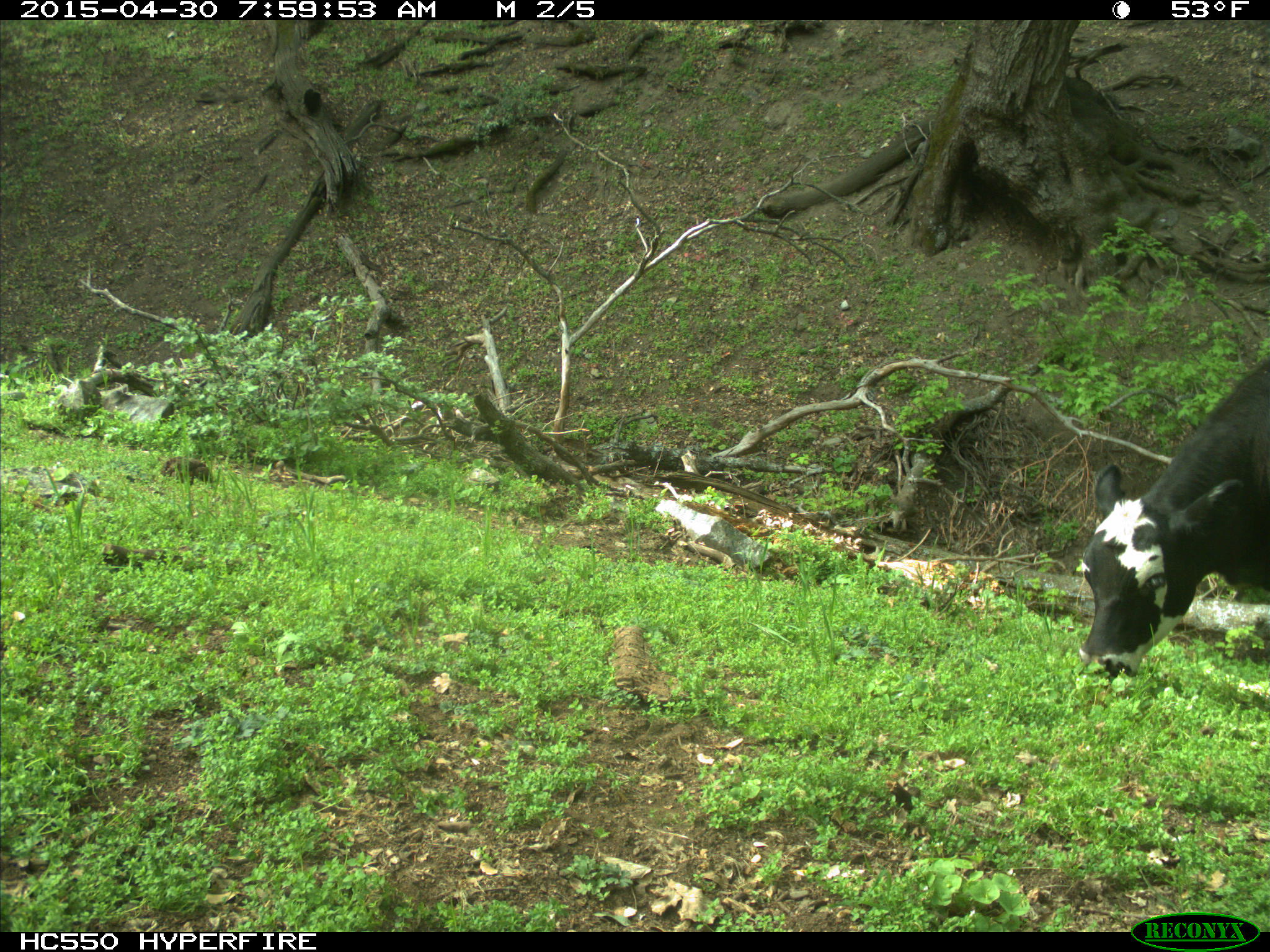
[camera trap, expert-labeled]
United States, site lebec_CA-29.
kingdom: Animalia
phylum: Chordata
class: Mammalia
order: Artiodactyla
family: Bovidae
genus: Bos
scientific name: Bos taurus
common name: domestic cow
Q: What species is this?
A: Bos taurus (domestic cow).